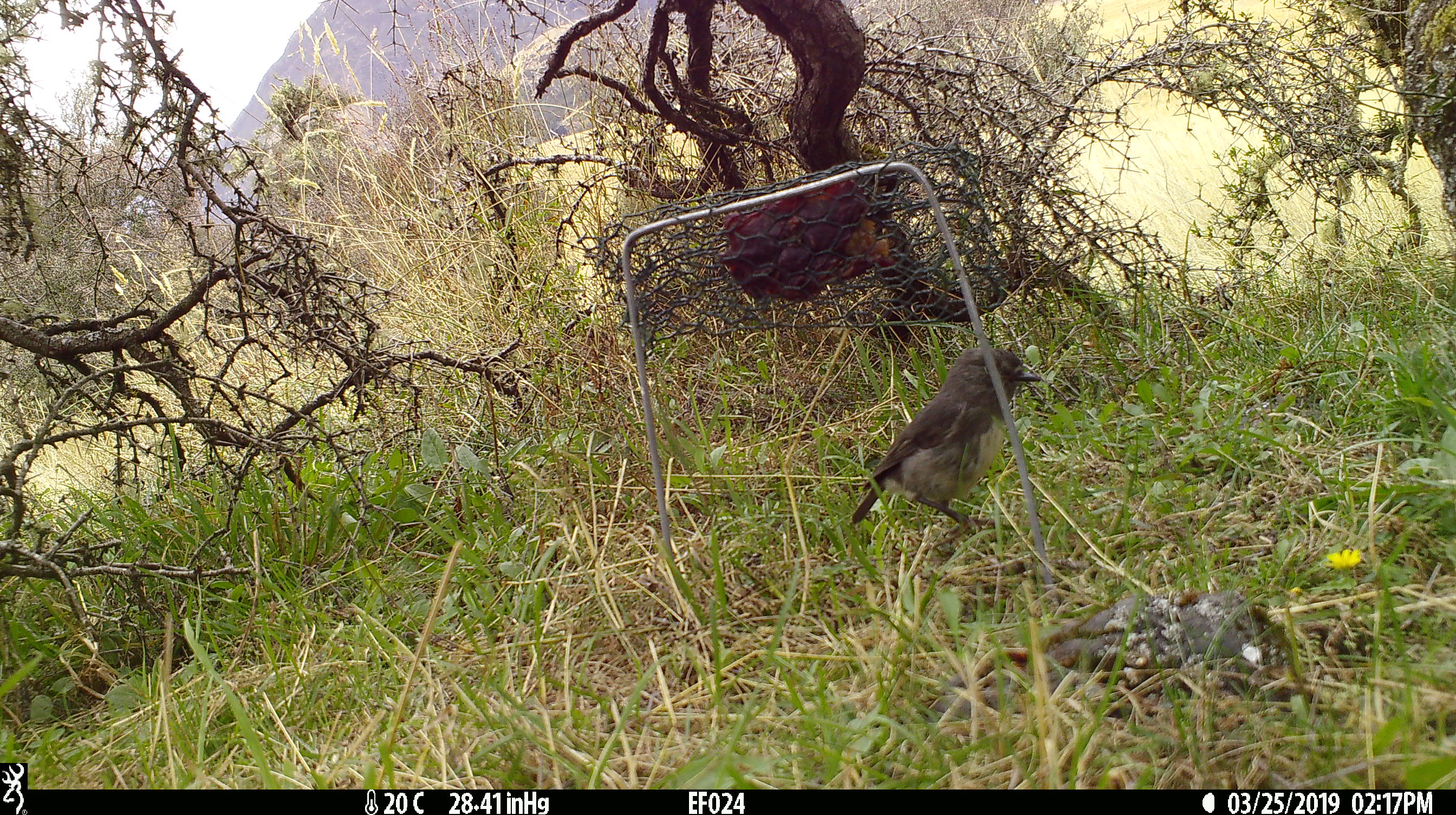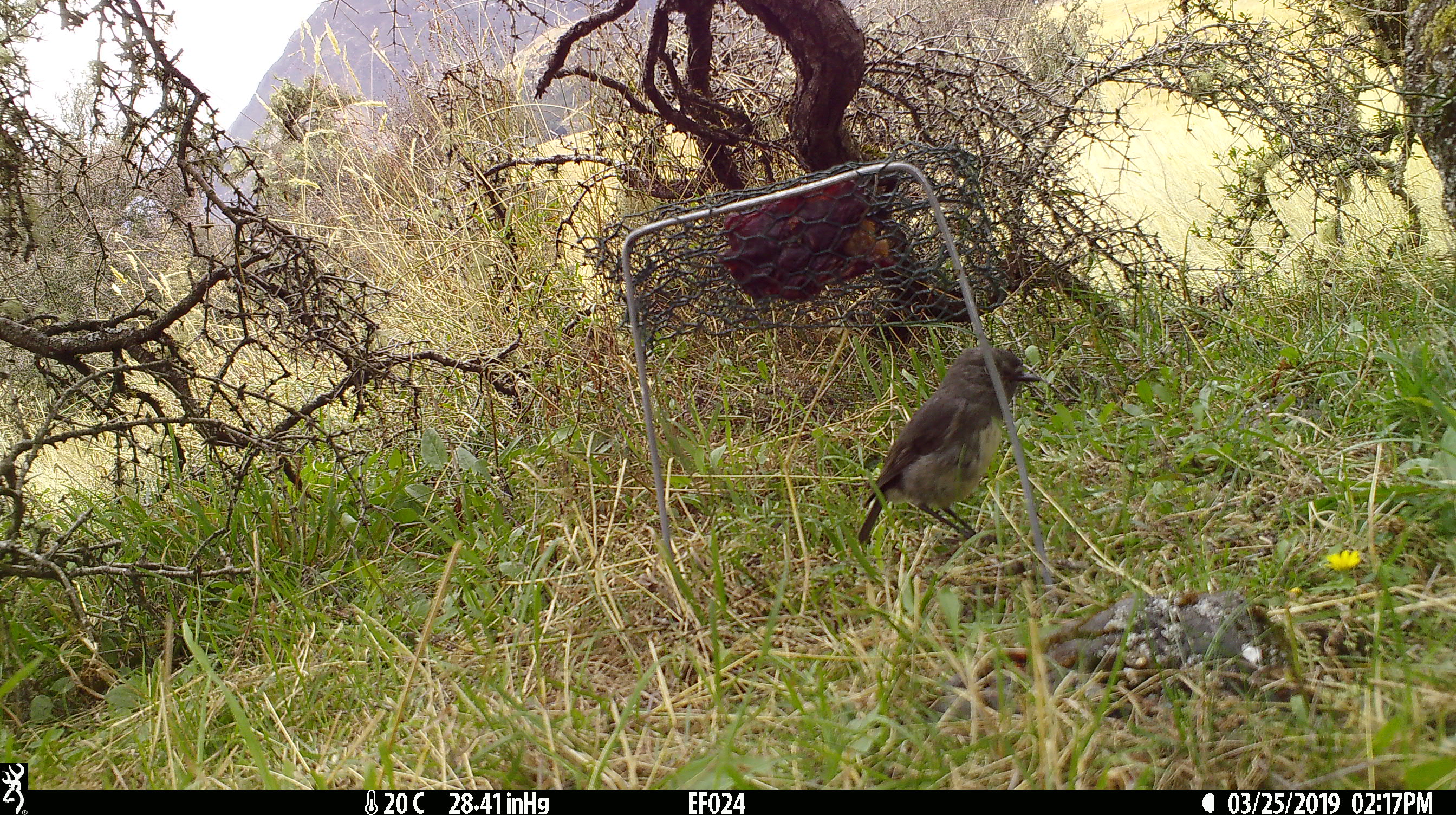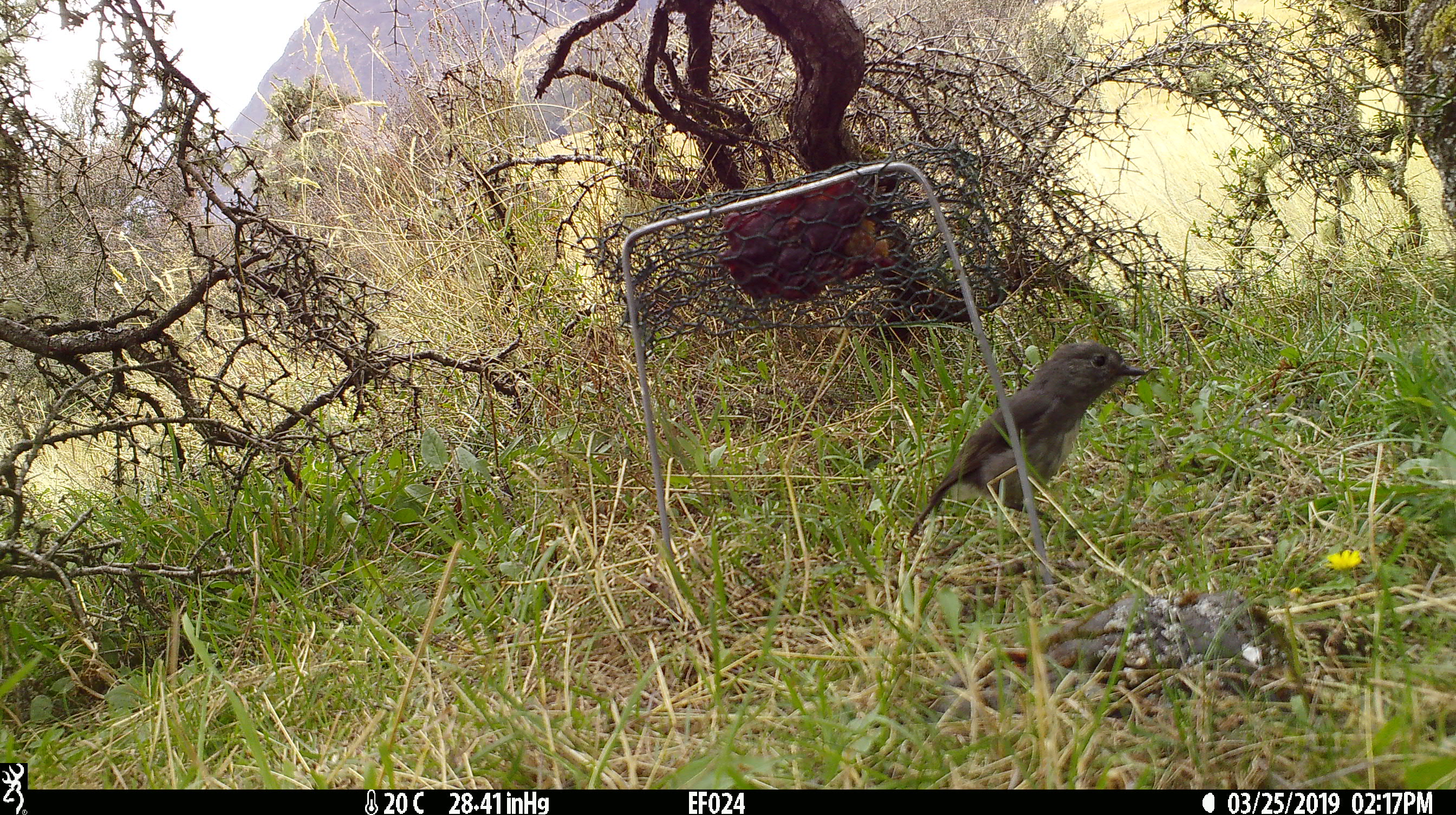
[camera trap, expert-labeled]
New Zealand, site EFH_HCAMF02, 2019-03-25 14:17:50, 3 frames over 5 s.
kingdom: Animalia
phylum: Chordata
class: Aves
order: Passeriformes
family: Petroicidae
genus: Petroica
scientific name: Petroica australis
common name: new zealand robin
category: robin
Robin (new zealand robin) (Petroica australis).